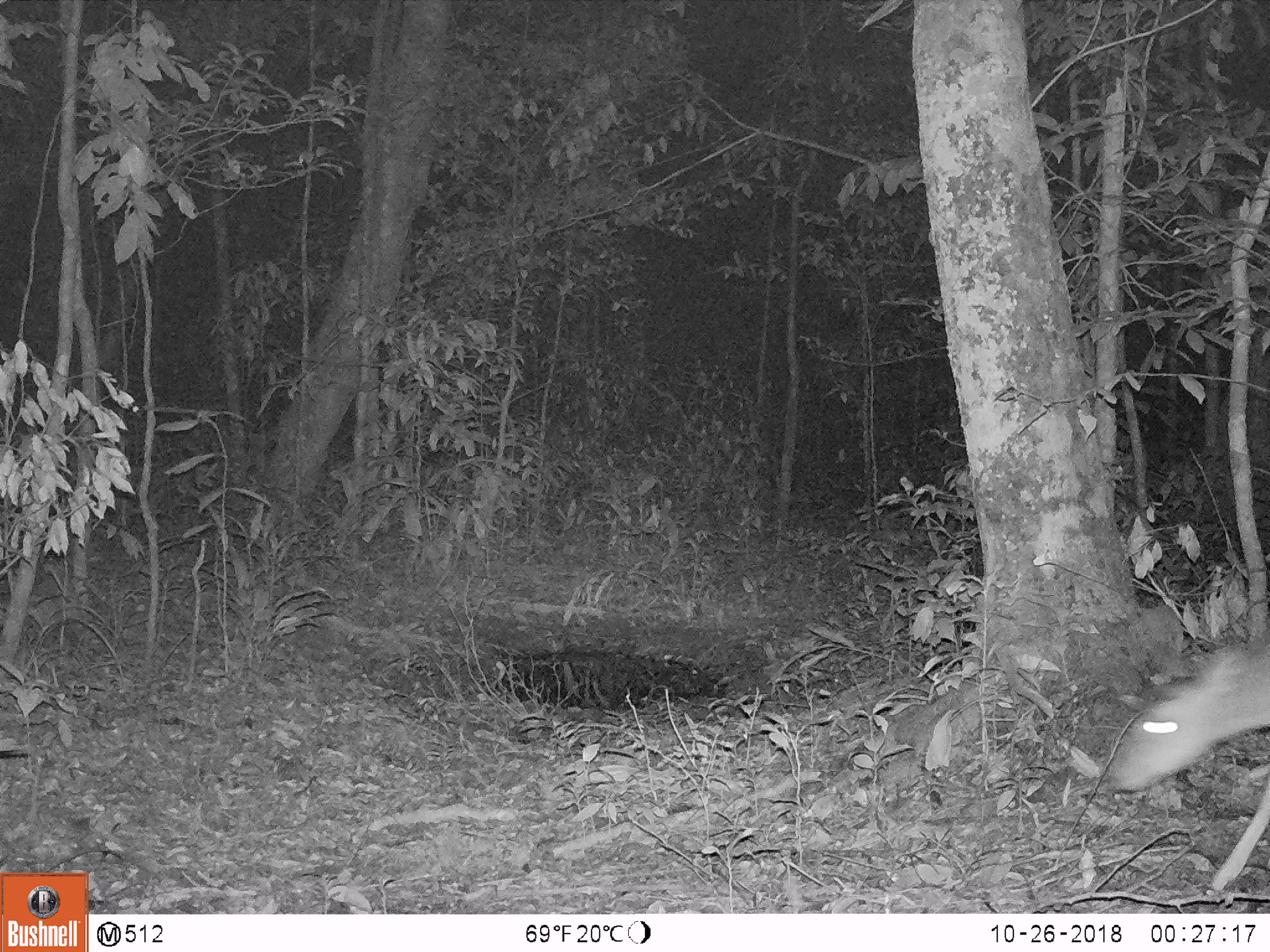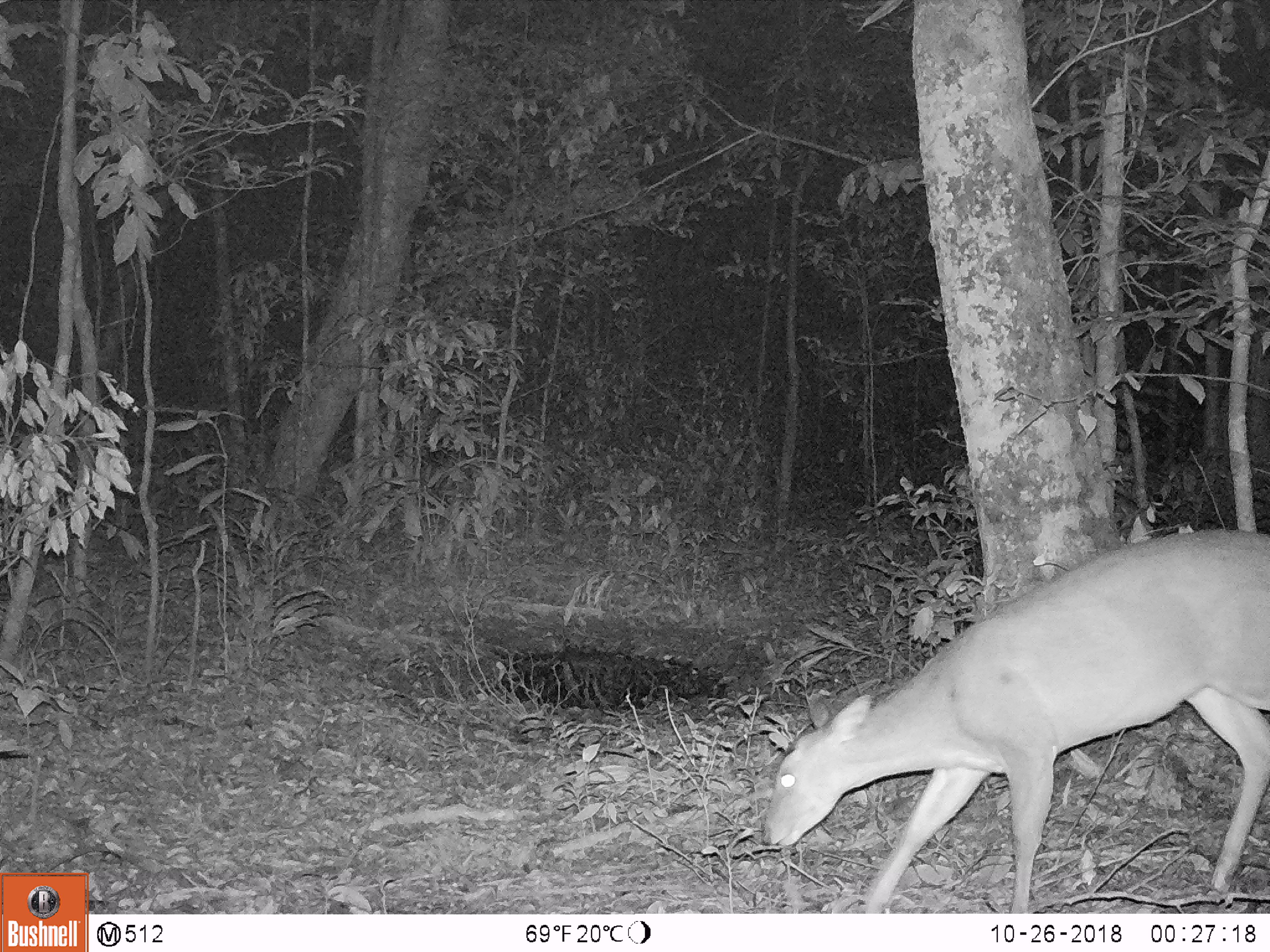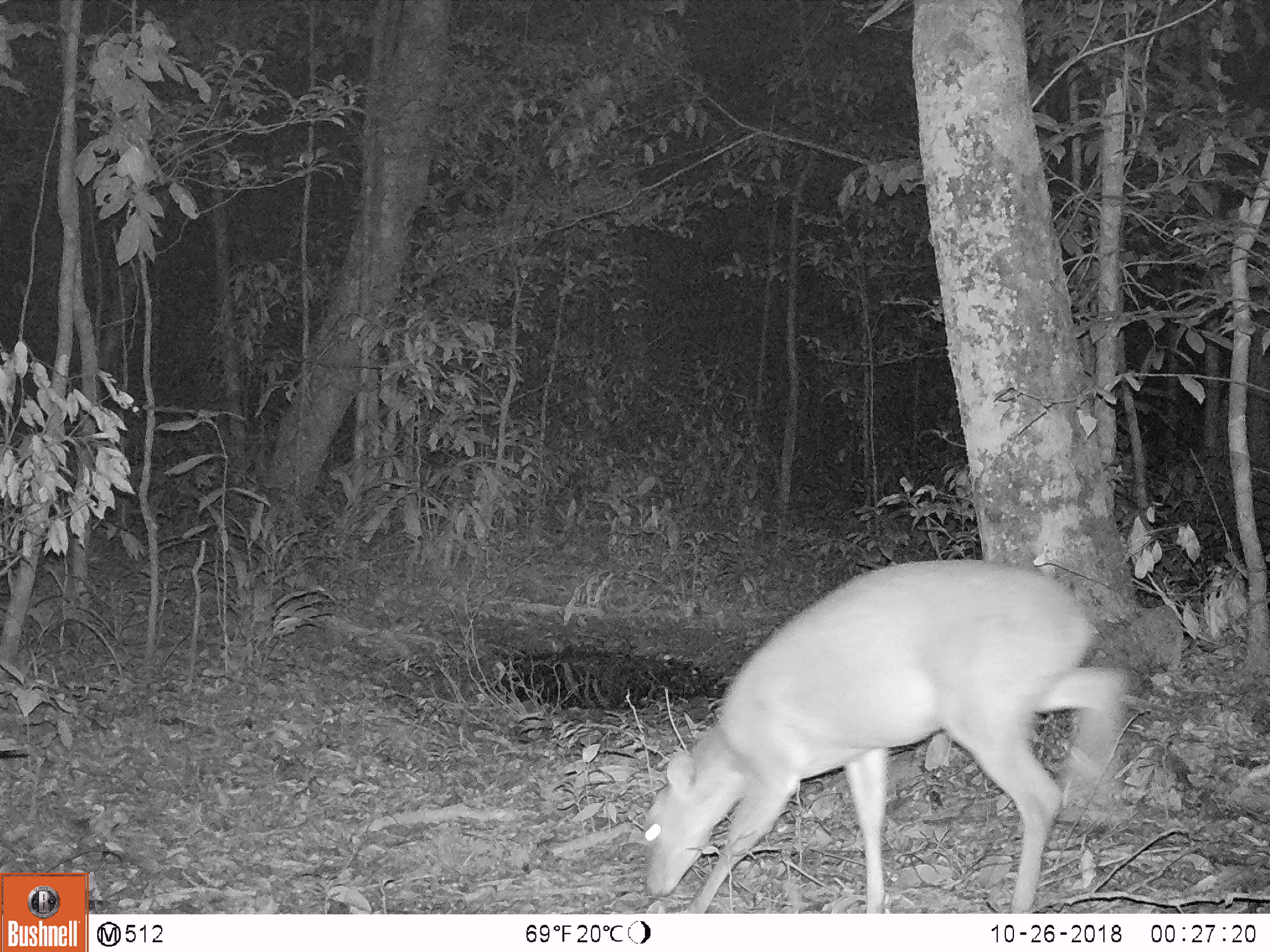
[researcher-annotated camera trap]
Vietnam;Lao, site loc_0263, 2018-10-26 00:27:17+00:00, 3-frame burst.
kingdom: Animalia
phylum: Chordata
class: Mammalia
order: Artiodactyla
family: Cervidae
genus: Muntiacus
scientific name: Muntiacus vuquangensis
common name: large-antlered muntjac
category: large antlered muntjac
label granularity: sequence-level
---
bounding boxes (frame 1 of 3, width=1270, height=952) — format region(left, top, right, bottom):
large antlered muntjac: region(1107, 640, 1269, 889)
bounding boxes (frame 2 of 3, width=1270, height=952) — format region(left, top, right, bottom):
large antlered muntjac: region(759, 525, 1269, 911)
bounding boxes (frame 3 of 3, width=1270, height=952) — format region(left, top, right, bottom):
large antlered muntjac: region(639, 557, 1128, 914)